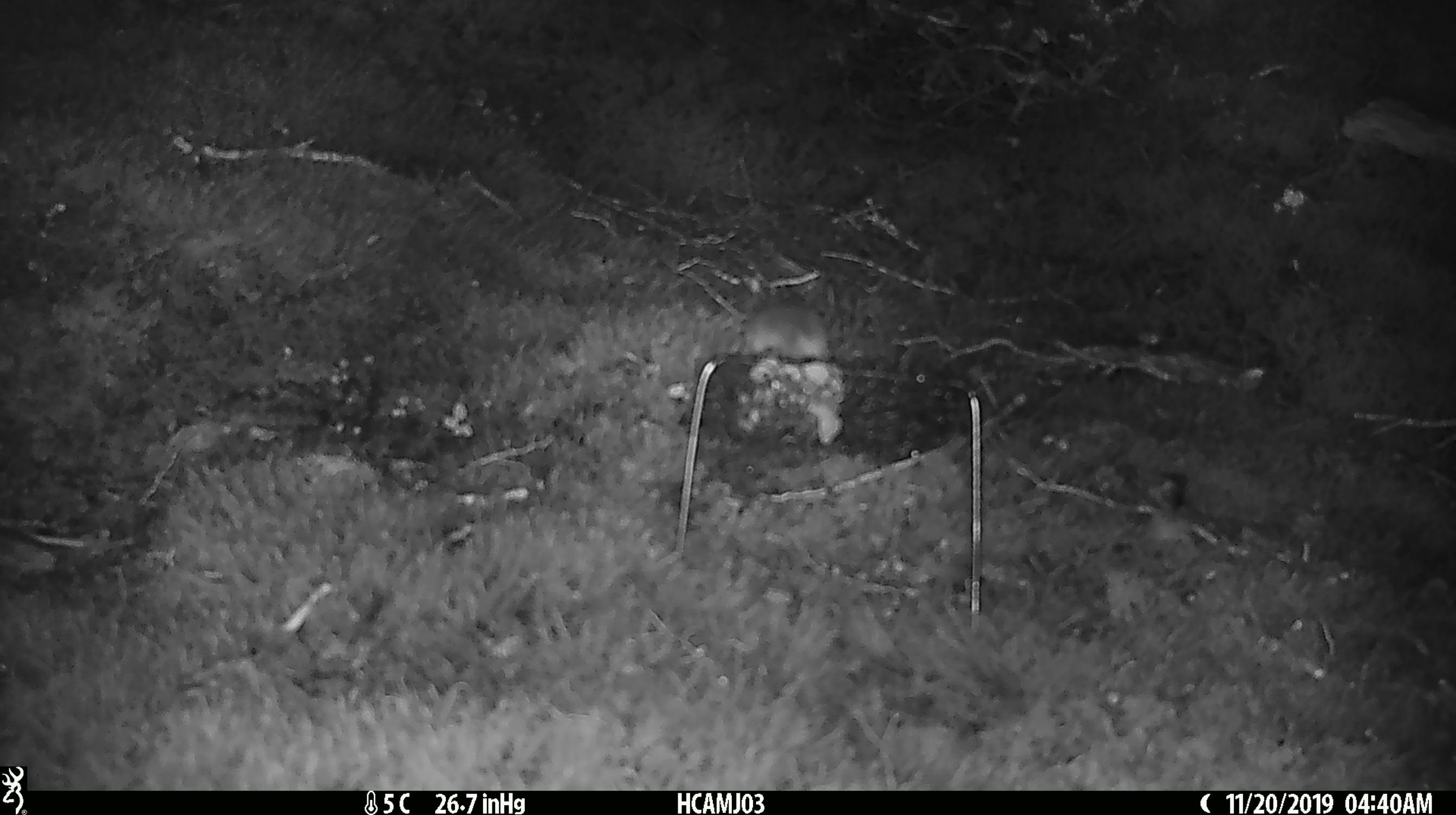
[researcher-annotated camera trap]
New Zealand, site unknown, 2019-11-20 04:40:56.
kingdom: Animalia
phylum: Chordata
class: Mammalia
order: Rodentia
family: Muridae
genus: Mus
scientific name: Mus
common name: mouse